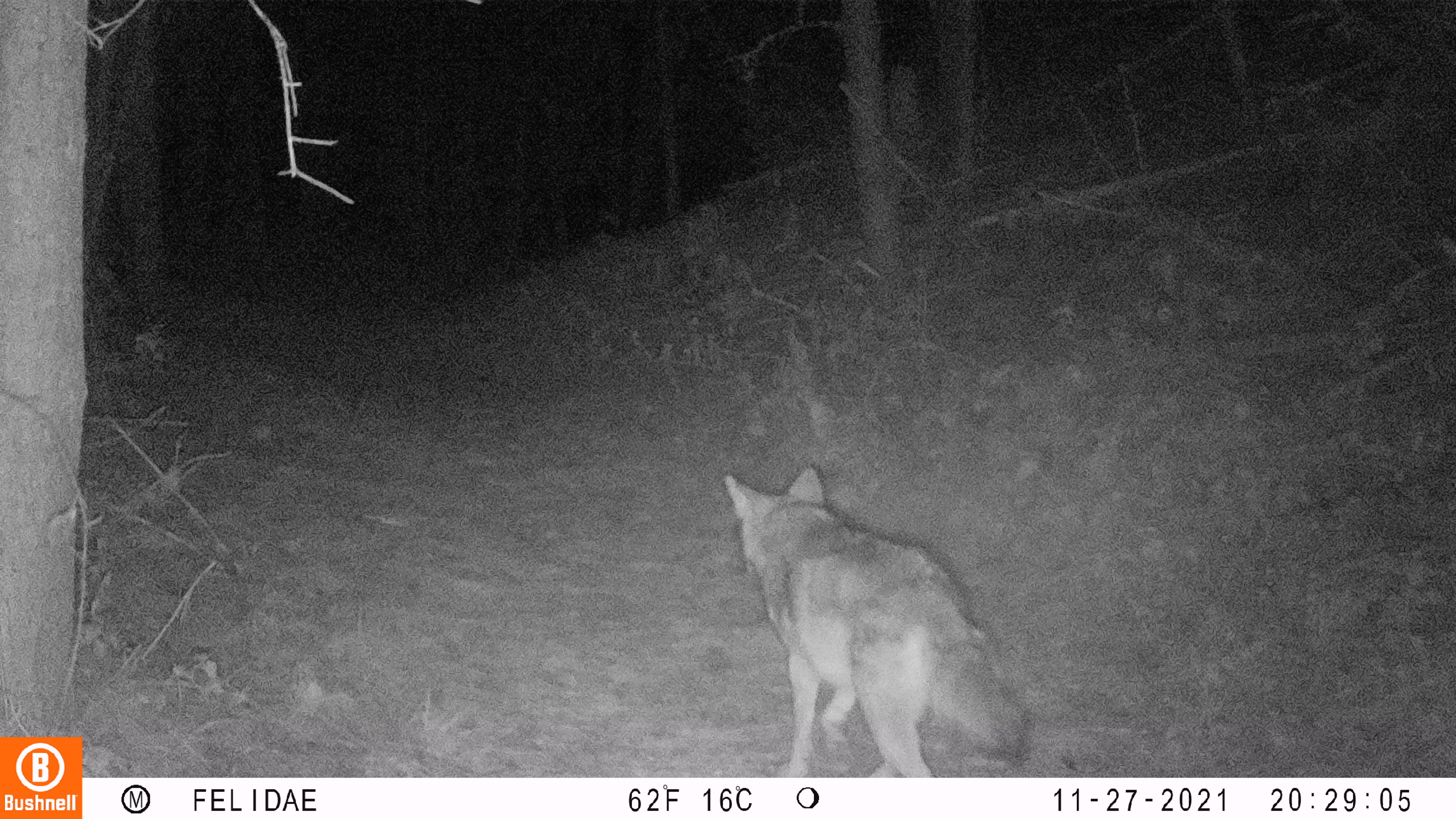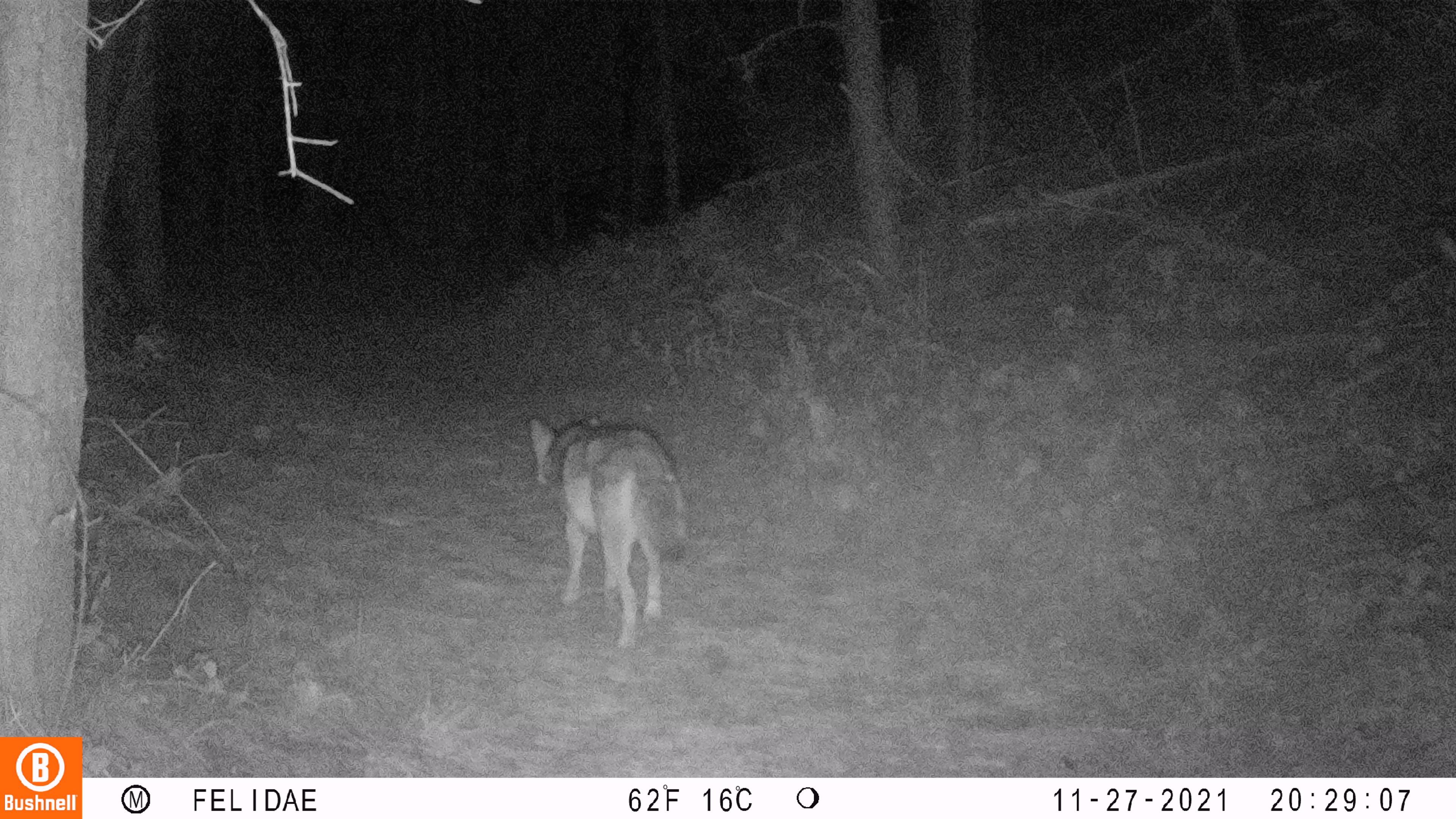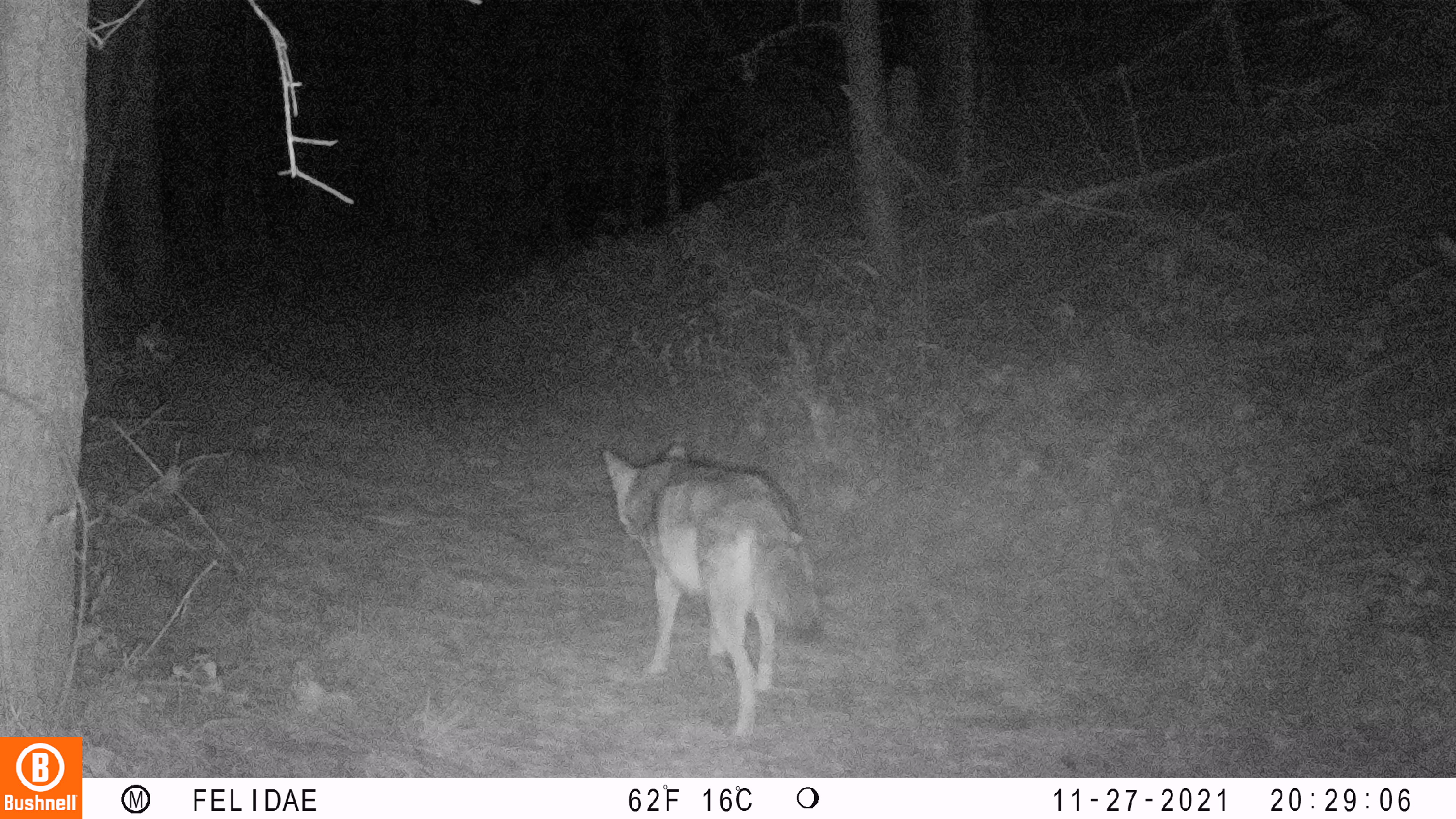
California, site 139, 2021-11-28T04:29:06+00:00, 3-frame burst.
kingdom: Animalia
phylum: Chordata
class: Mammalia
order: Carnivora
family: Canidae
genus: Canis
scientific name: Canis latrans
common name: coyote